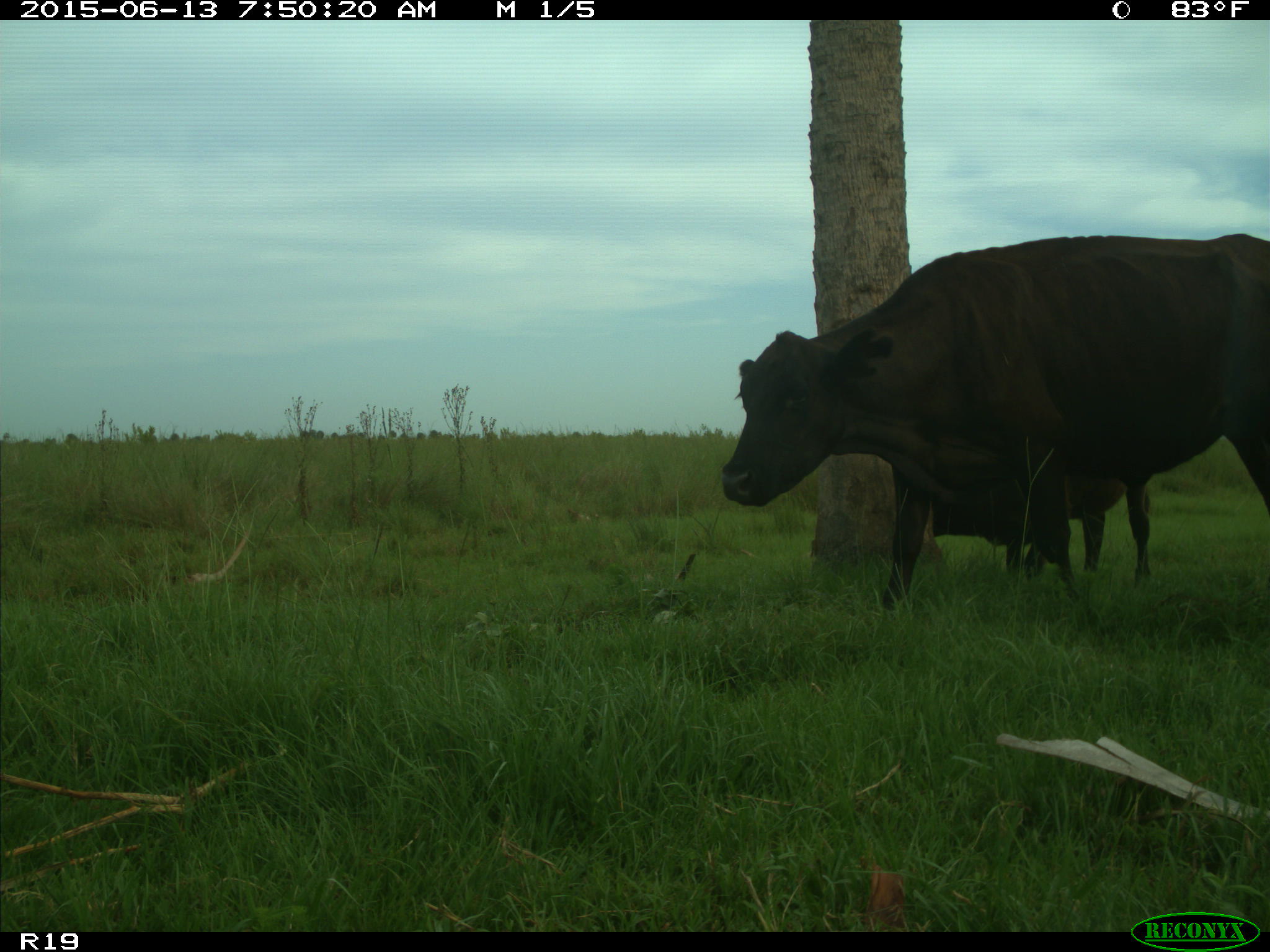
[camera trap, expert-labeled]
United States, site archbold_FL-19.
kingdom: Animalia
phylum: Chordata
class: Mammalia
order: Artiodactyla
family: Bovidae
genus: Bos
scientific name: Bos taurus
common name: domestic cow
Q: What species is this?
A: Bos taurus (domestic cow).